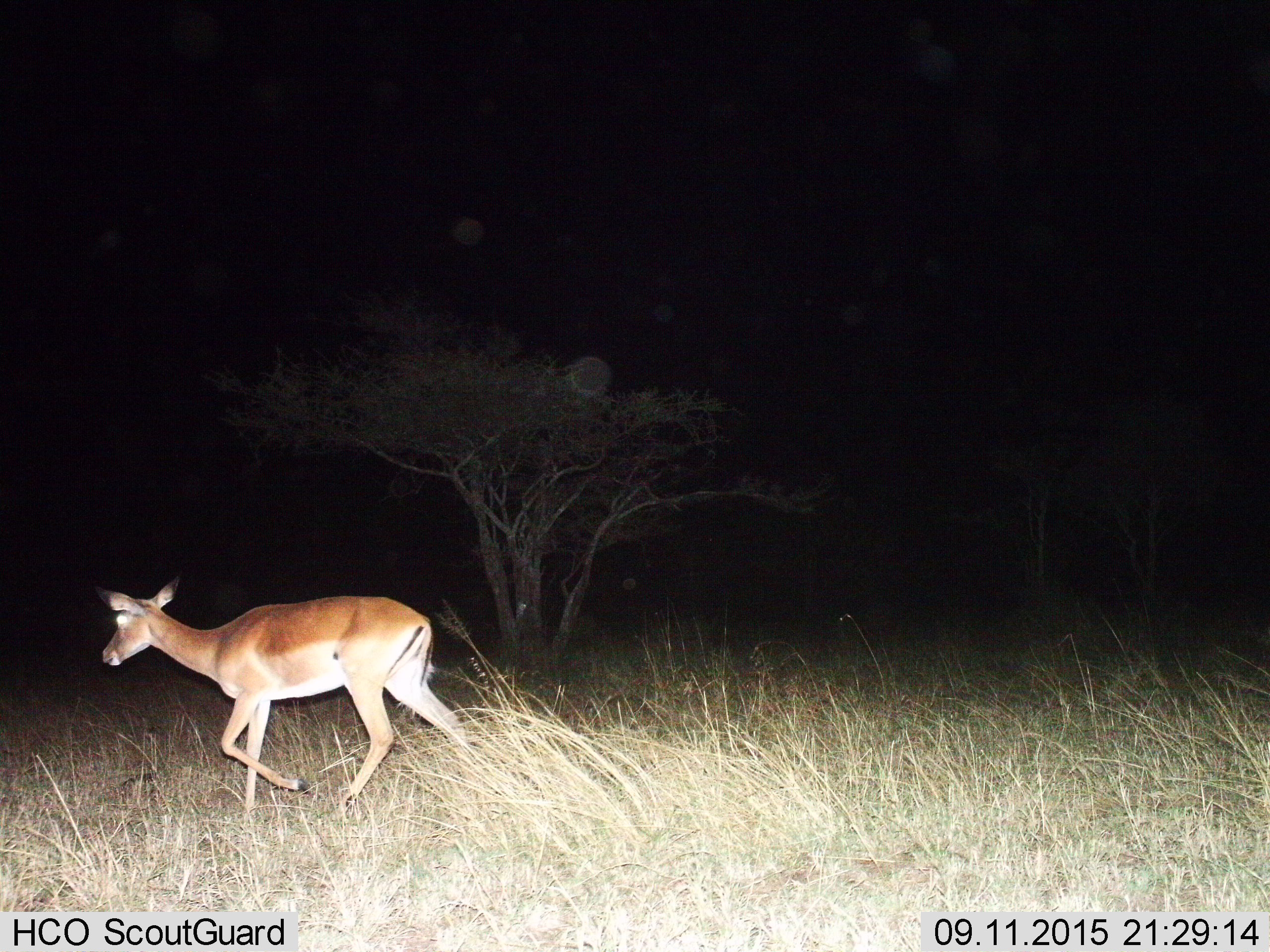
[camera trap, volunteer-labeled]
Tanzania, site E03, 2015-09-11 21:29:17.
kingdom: Animalia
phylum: Chordata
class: Mammalia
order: Artiodactyla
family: Bovidae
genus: Nanger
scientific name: Nanger granti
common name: grant's gazelle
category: gazellegrants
Gazellegrants (grant's gazelle) (Nanger granti), count 1. Behavior (volunteer vote fractions): standing 0%, resting 14%, moving 86%, interacting 0%. Young present (vote fraction): 0%. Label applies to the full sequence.